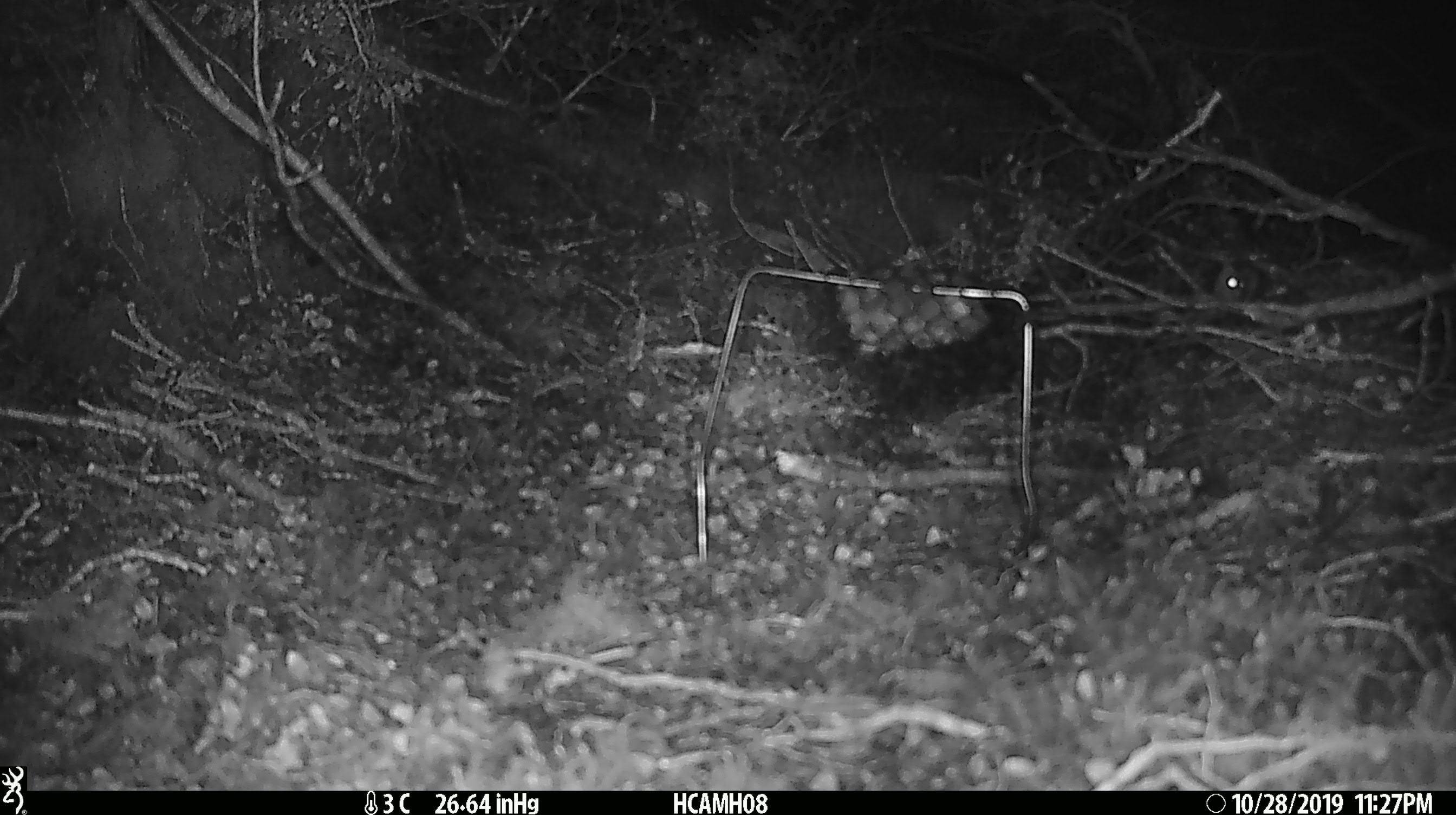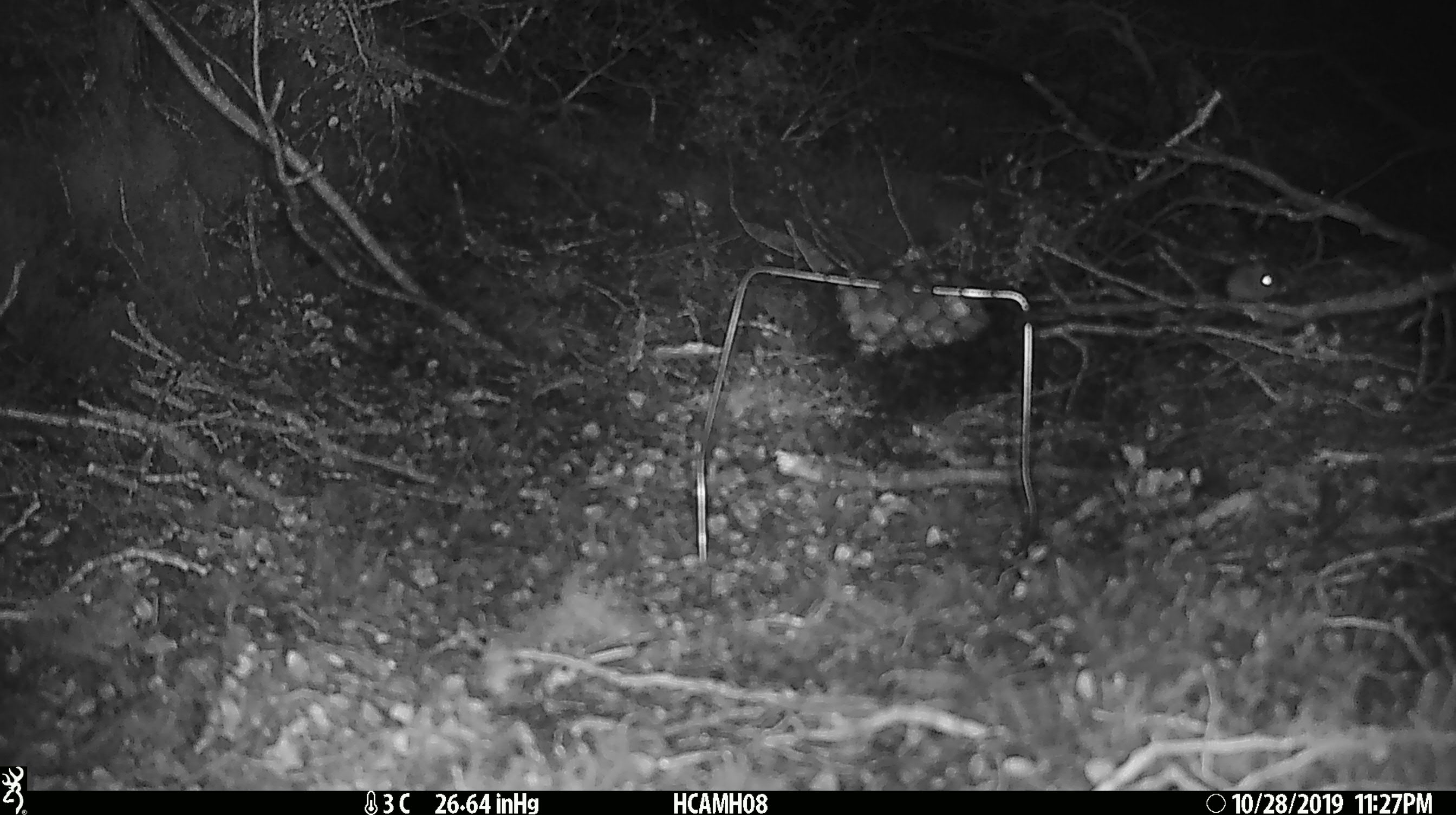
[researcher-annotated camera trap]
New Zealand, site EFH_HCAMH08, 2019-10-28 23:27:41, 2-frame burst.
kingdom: Animalia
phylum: Chordata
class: Mammalia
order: Rodentia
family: Muridae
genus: Mus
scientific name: Mus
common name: mouse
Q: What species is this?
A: Mouse (Mus).